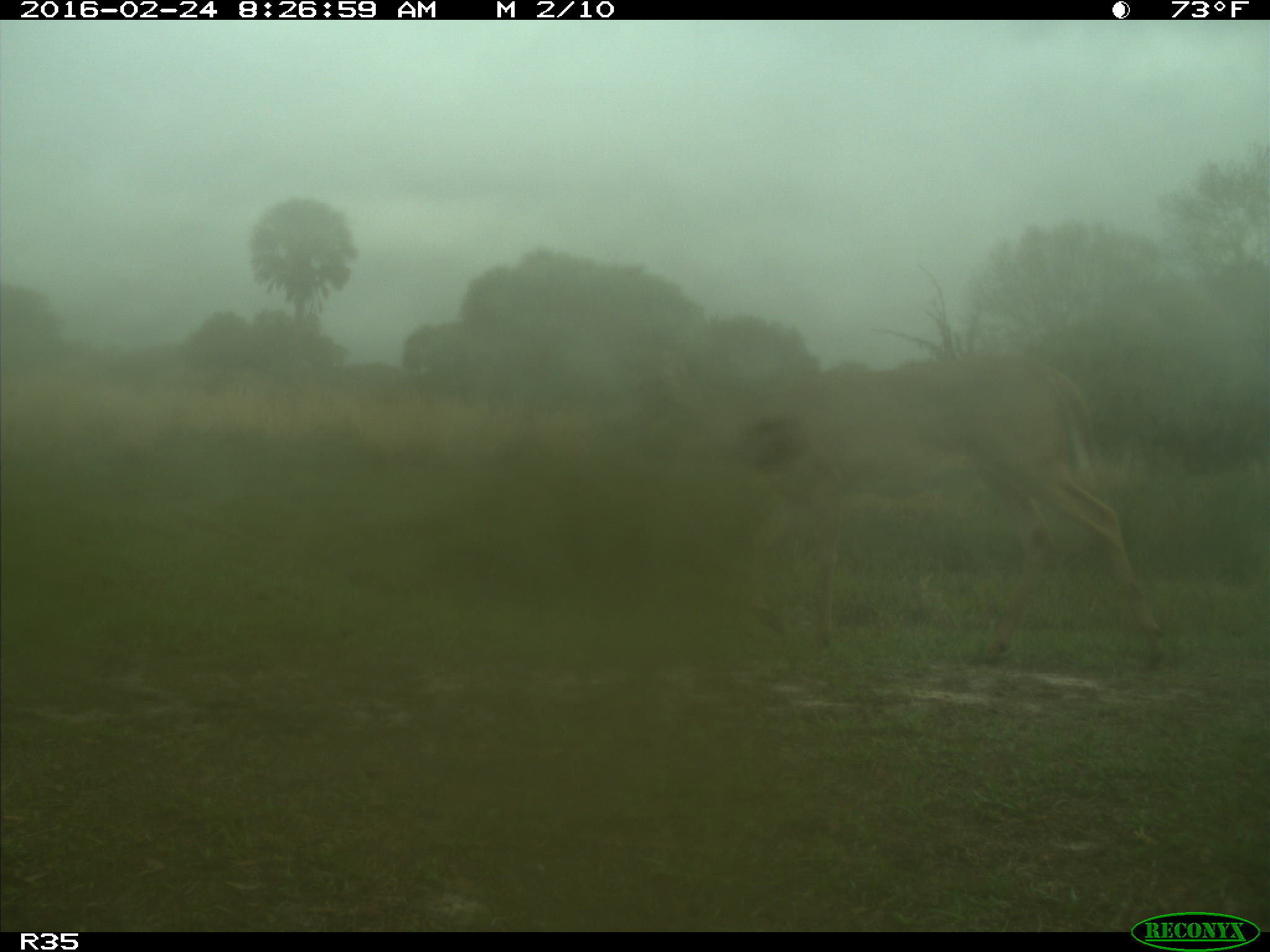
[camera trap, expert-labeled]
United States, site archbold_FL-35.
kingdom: Animalia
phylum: Chordata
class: Mammalia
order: Artiodactyla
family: Cervidae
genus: Odocoileus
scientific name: Odocoileus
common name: deer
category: unidentified deer